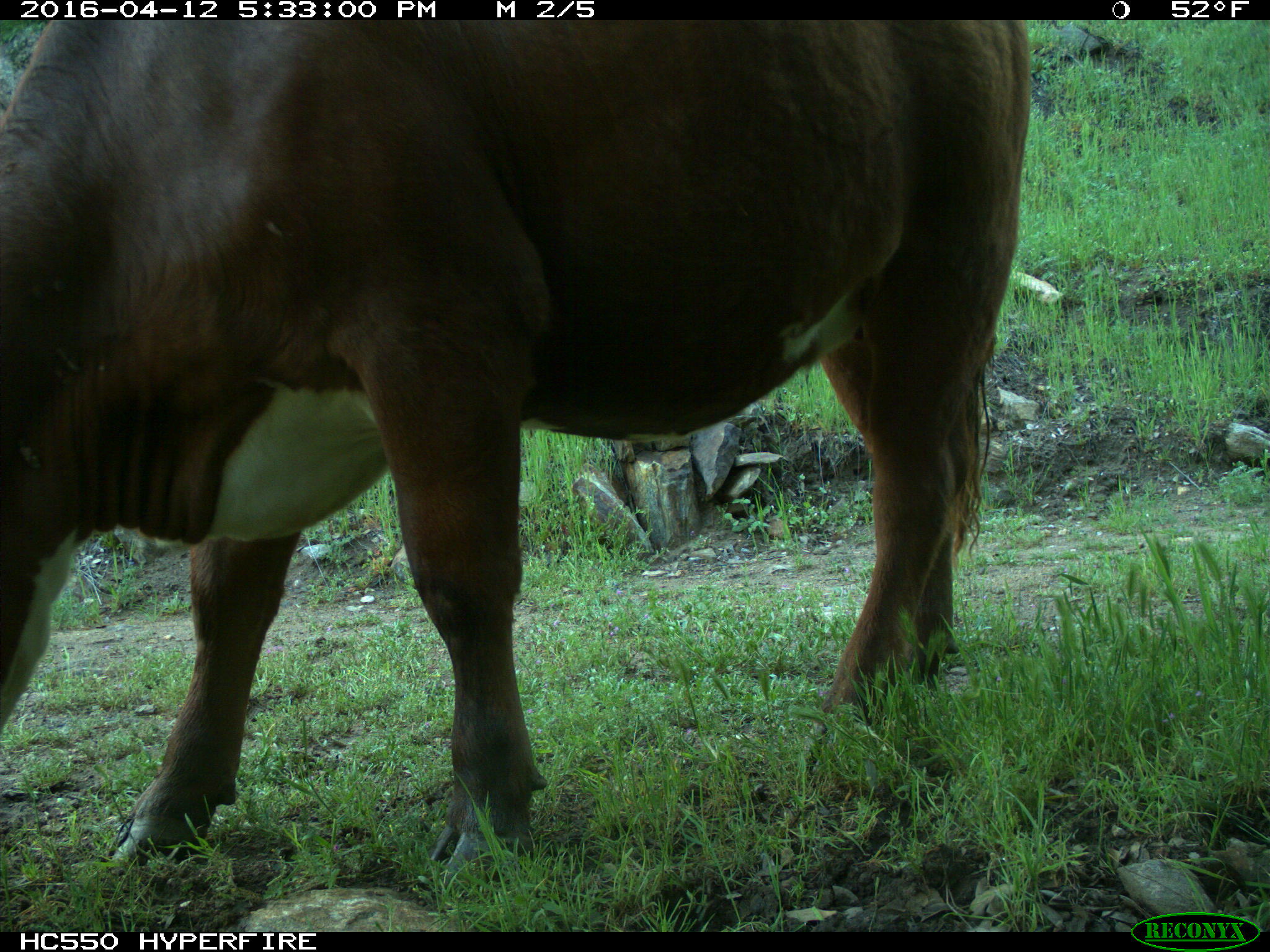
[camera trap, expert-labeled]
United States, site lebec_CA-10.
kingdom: Animalia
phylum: Chordata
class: Mammalia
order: Artiodactyla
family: Bovidae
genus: Bos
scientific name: Bos taurus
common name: domestic cow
Bos taurus (domestic cow).